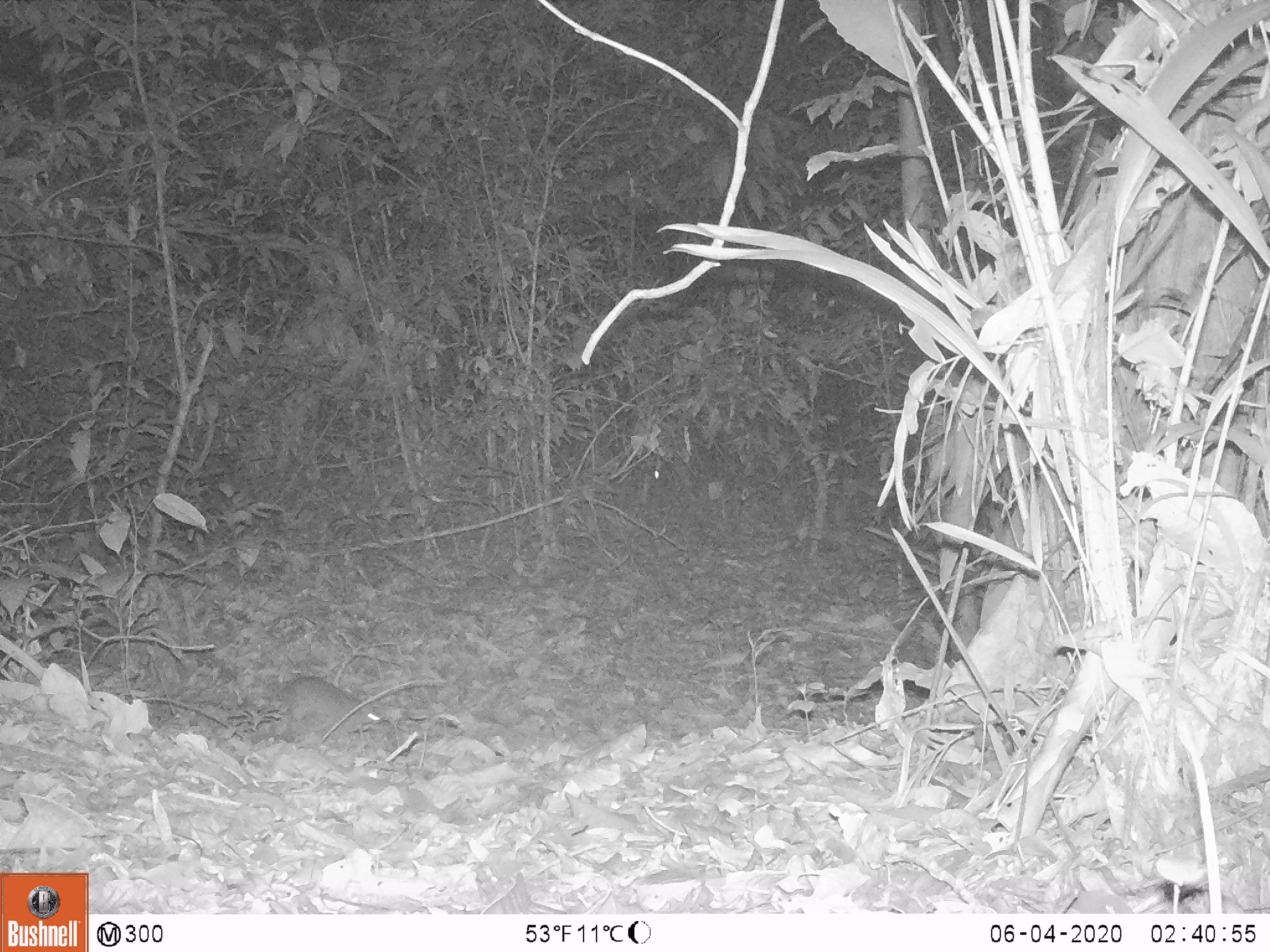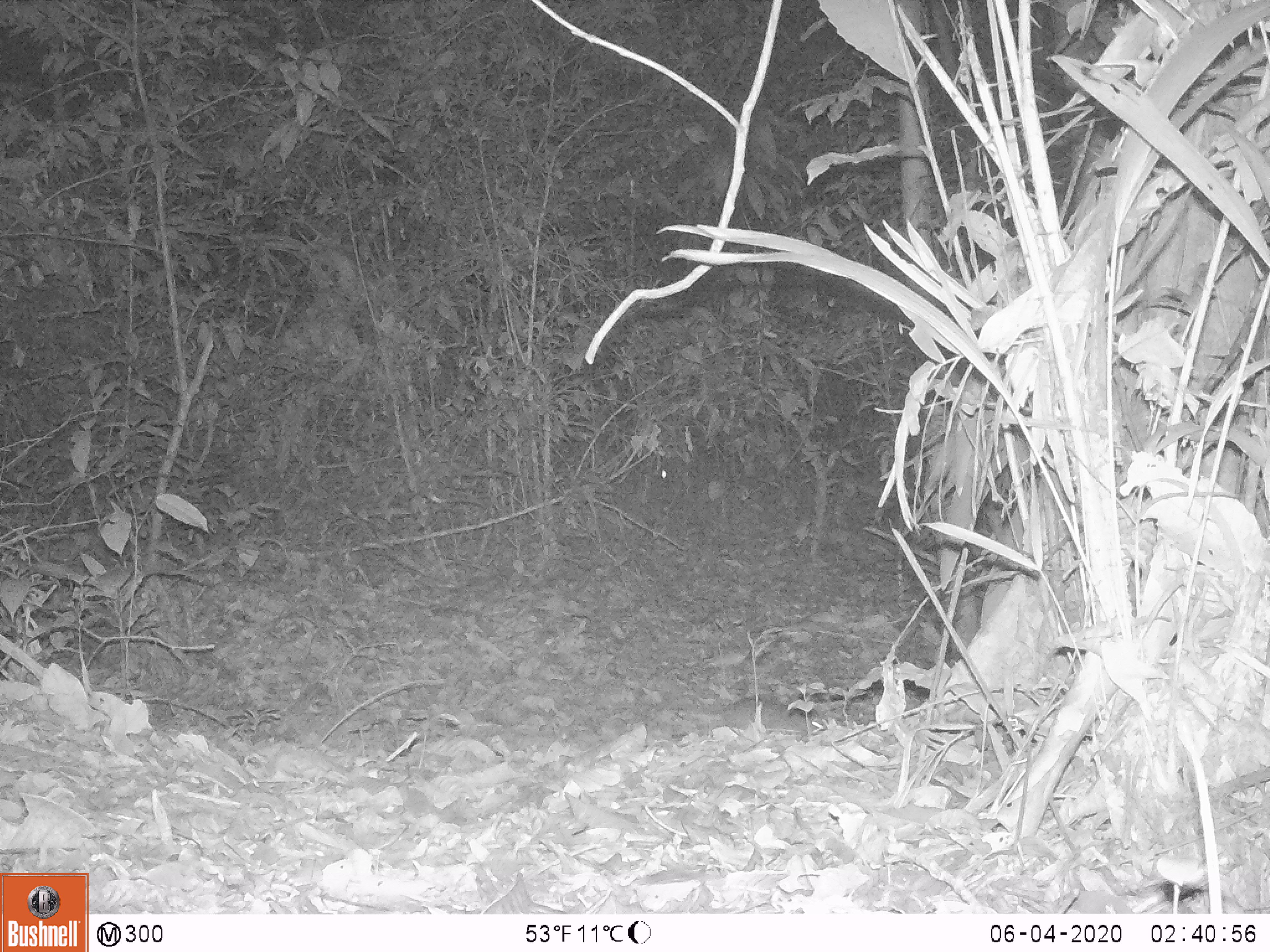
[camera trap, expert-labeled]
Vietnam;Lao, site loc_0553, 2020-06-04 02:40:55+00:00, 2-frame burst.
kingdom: Animalia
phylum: Chordata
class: Mammalia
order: Rodentia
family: Muridae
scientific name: Muridae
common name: old-world mice and rats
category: unidentified murid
Unidentified murid (old-world mice and rats) (Muridae). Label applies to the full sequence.